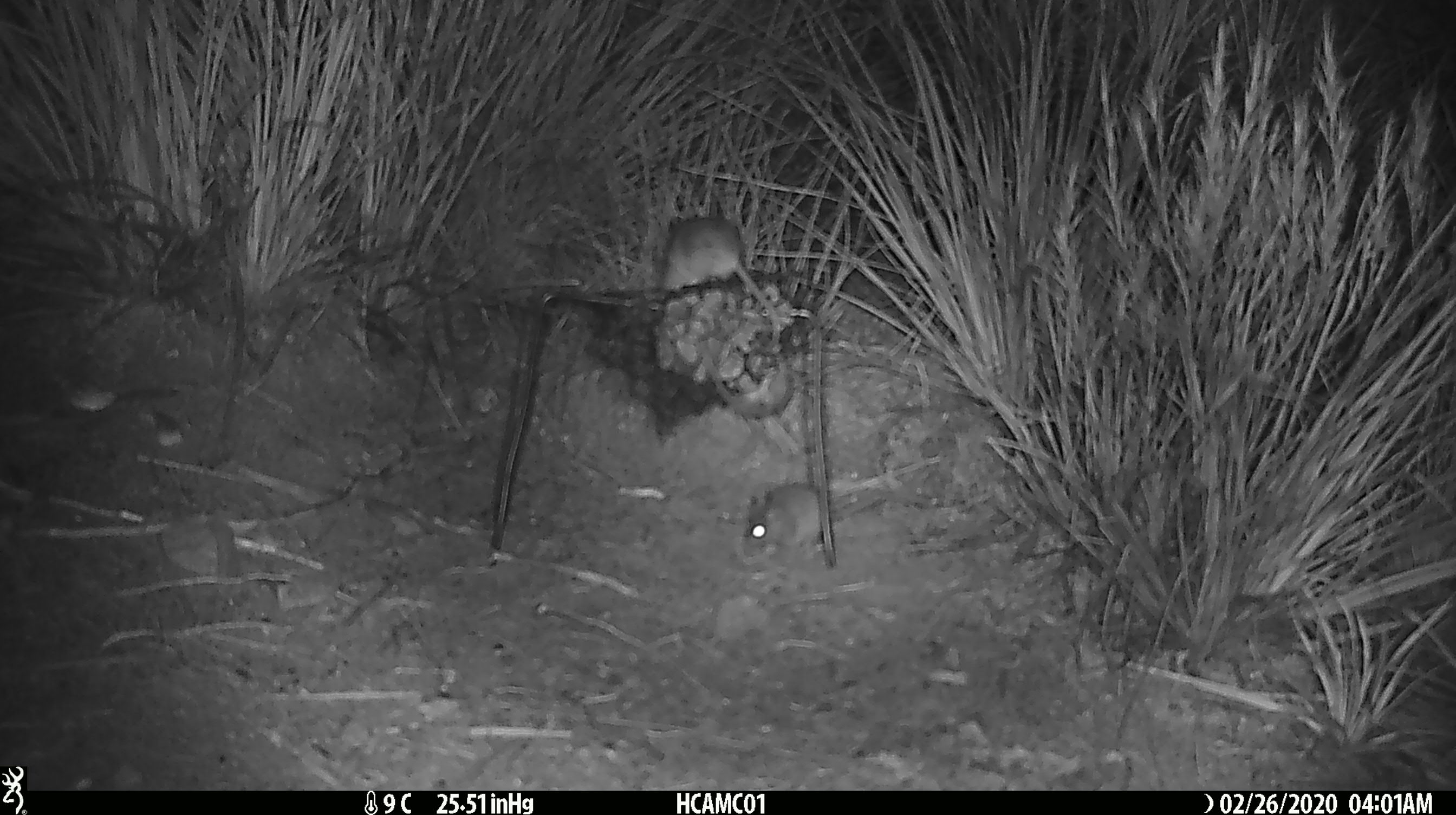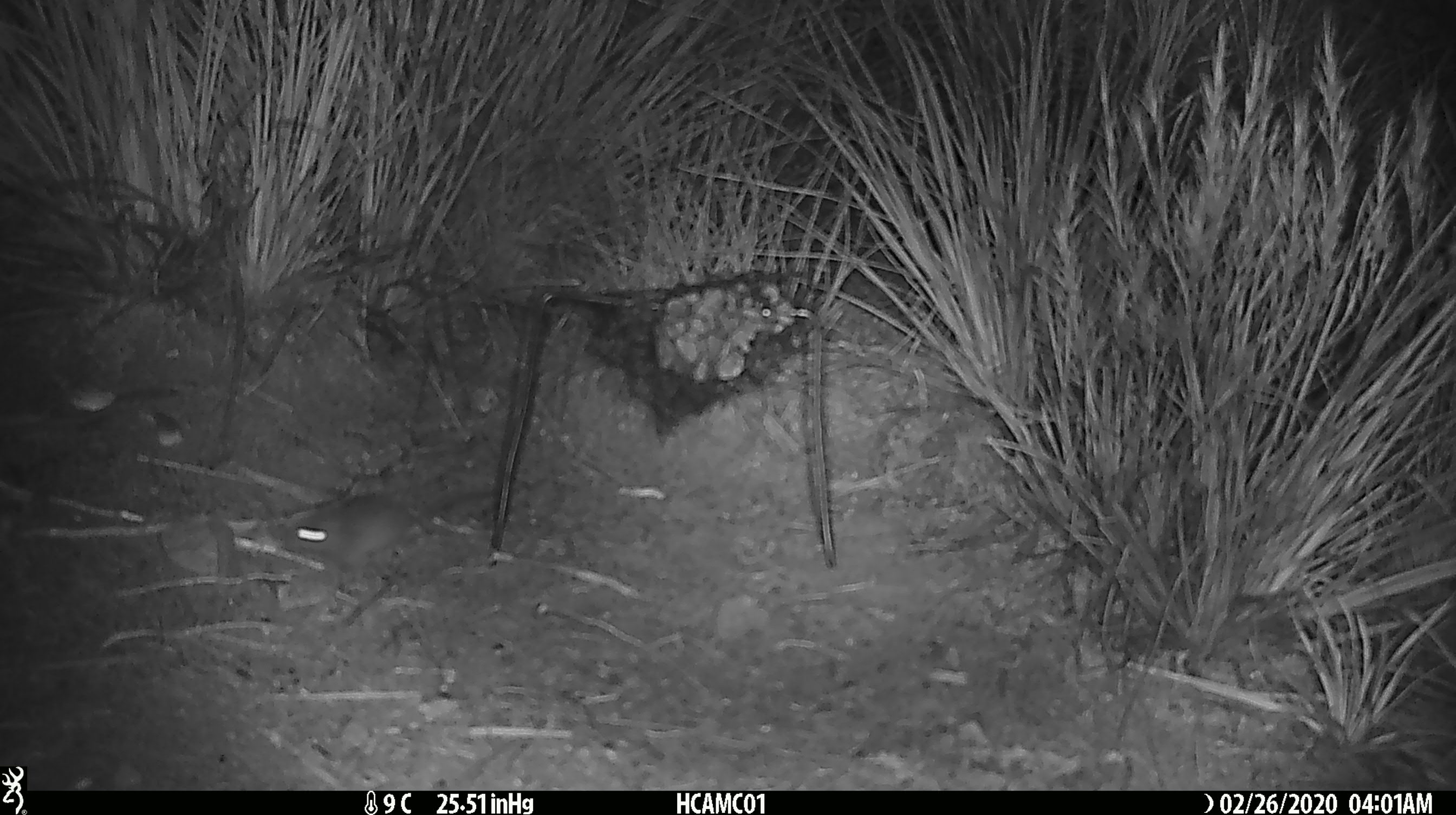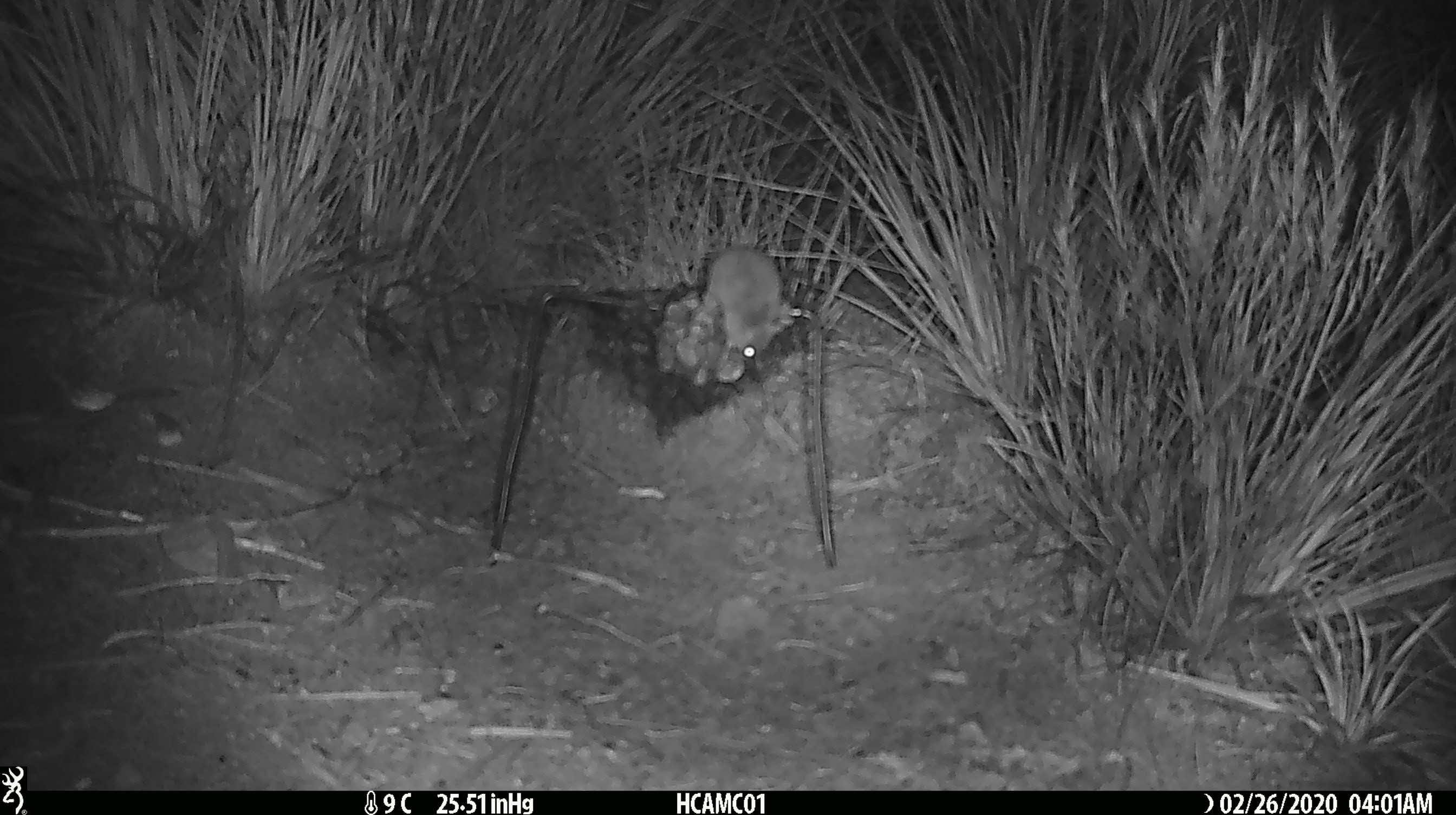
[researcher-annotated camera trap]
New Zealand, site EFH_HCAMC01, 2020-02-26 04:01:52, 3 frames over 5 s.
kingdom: Animalia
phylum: Chordata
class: Mammalia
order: Rodentia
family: Muridae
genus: Mus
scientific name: Mus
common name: mouse